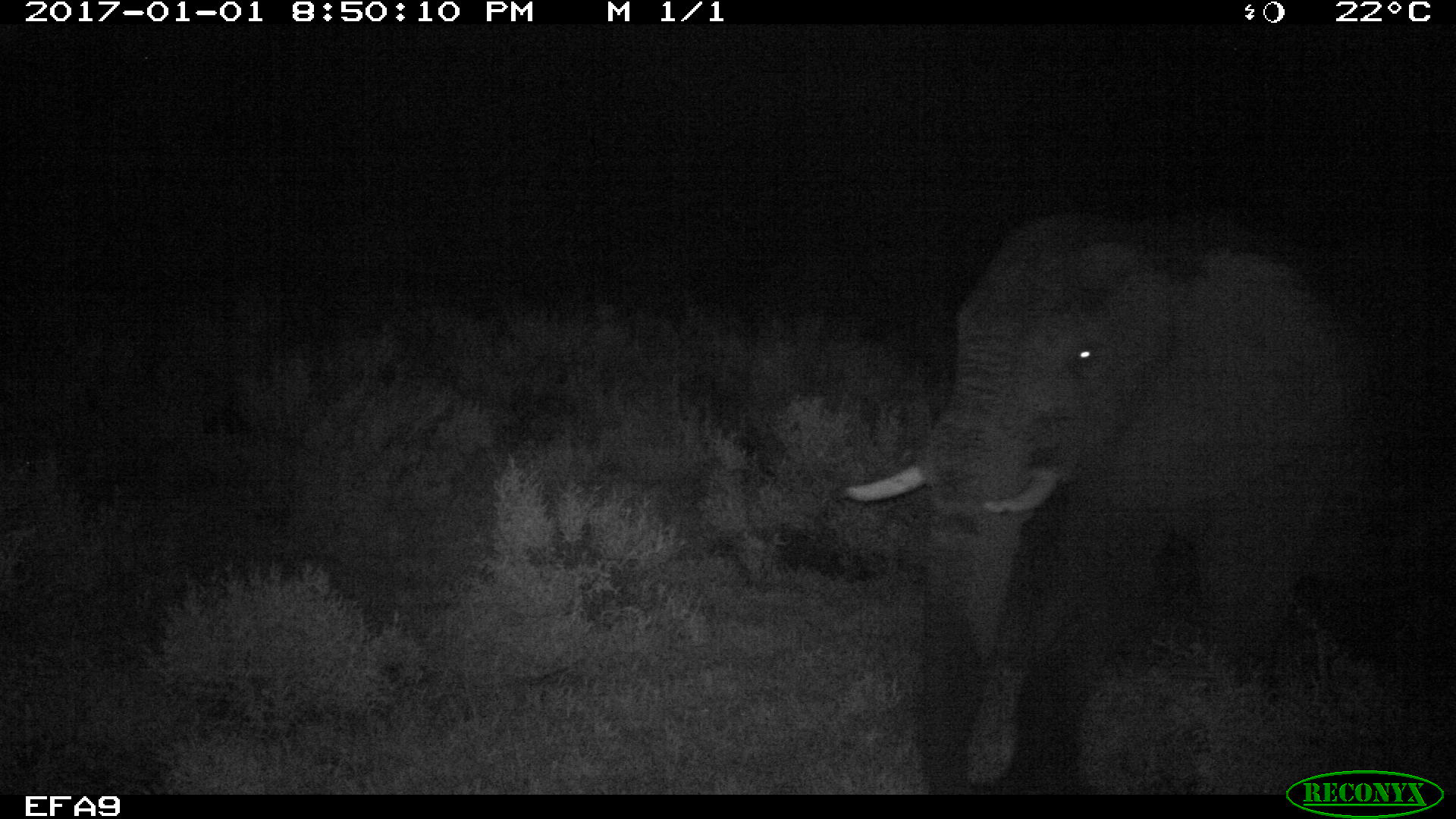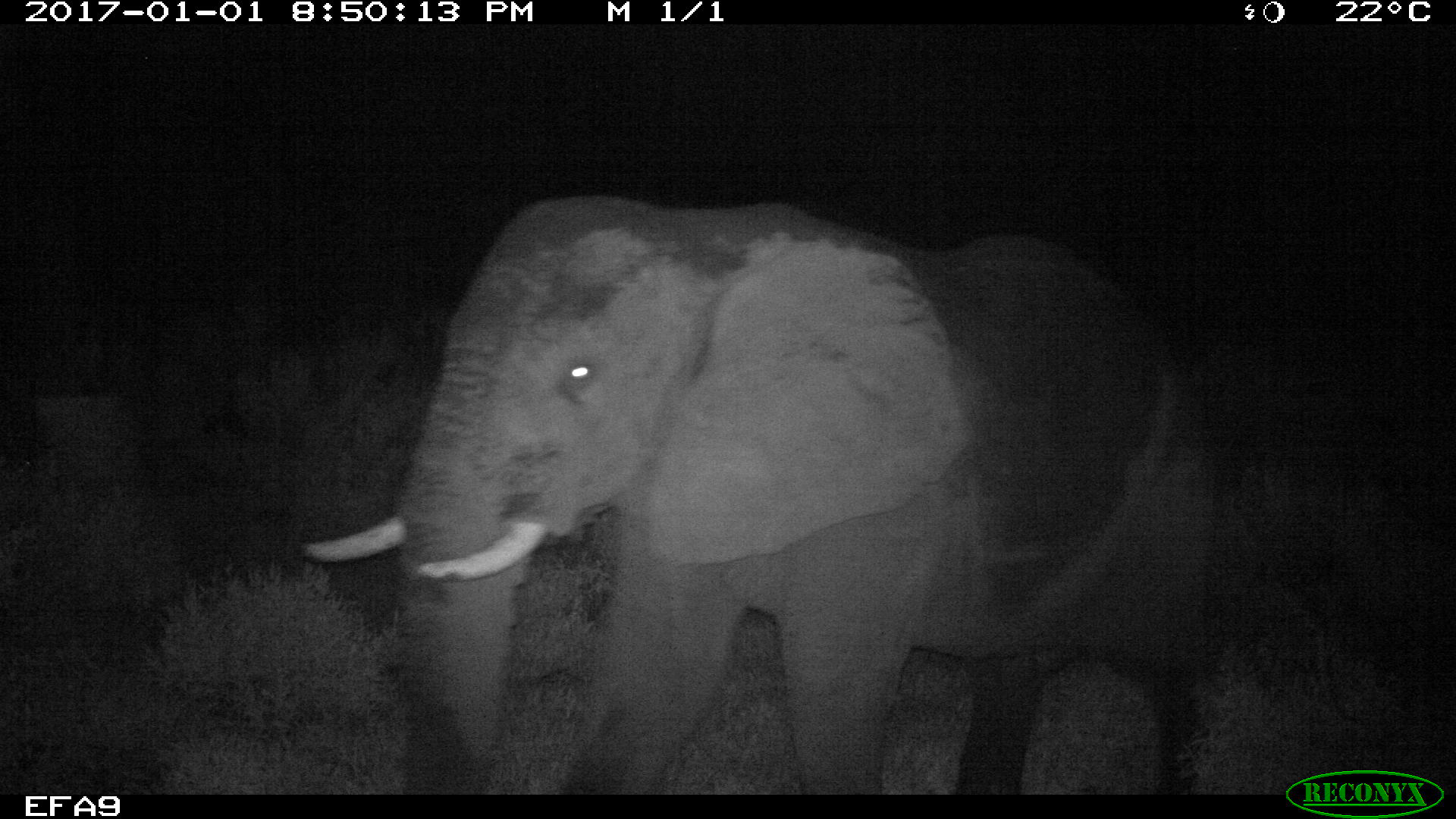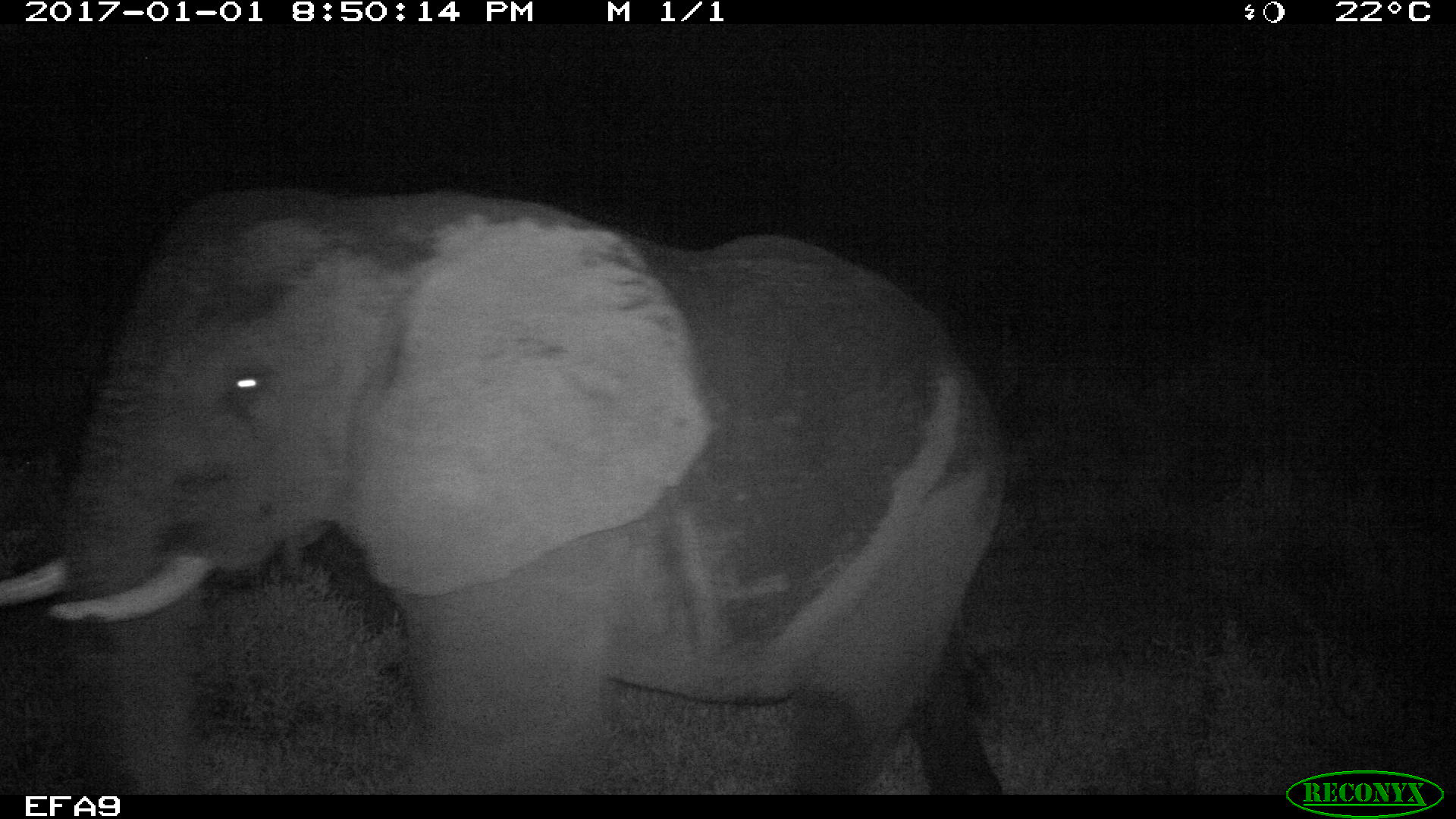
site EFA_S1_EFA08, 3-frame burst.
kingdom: Animalia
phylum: Chordata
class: Mammalia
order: Proboscidea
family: Elephantidae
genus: Loxodonta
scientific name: Loxodonta africana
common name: african bush elephant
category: elephant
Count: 1.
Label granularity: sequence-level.